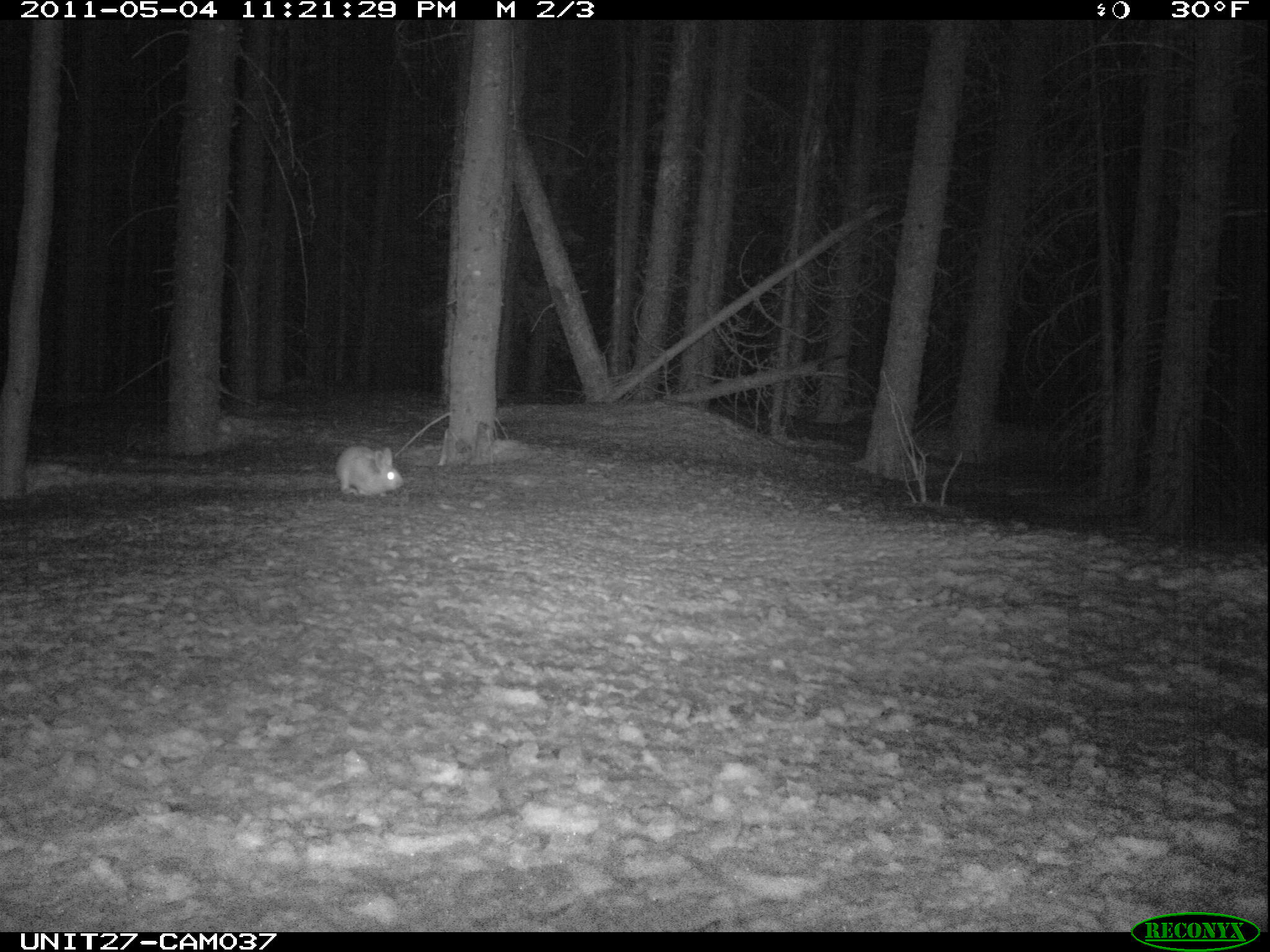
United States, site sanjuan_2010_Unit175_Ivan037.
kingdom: Animalia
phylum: Chordata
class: Mammalia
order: Lagomorpha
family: Leporidae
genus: Lepus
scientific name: Lepus americanus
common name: snowshoe hare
Lepus americanus (snowshoe hare).